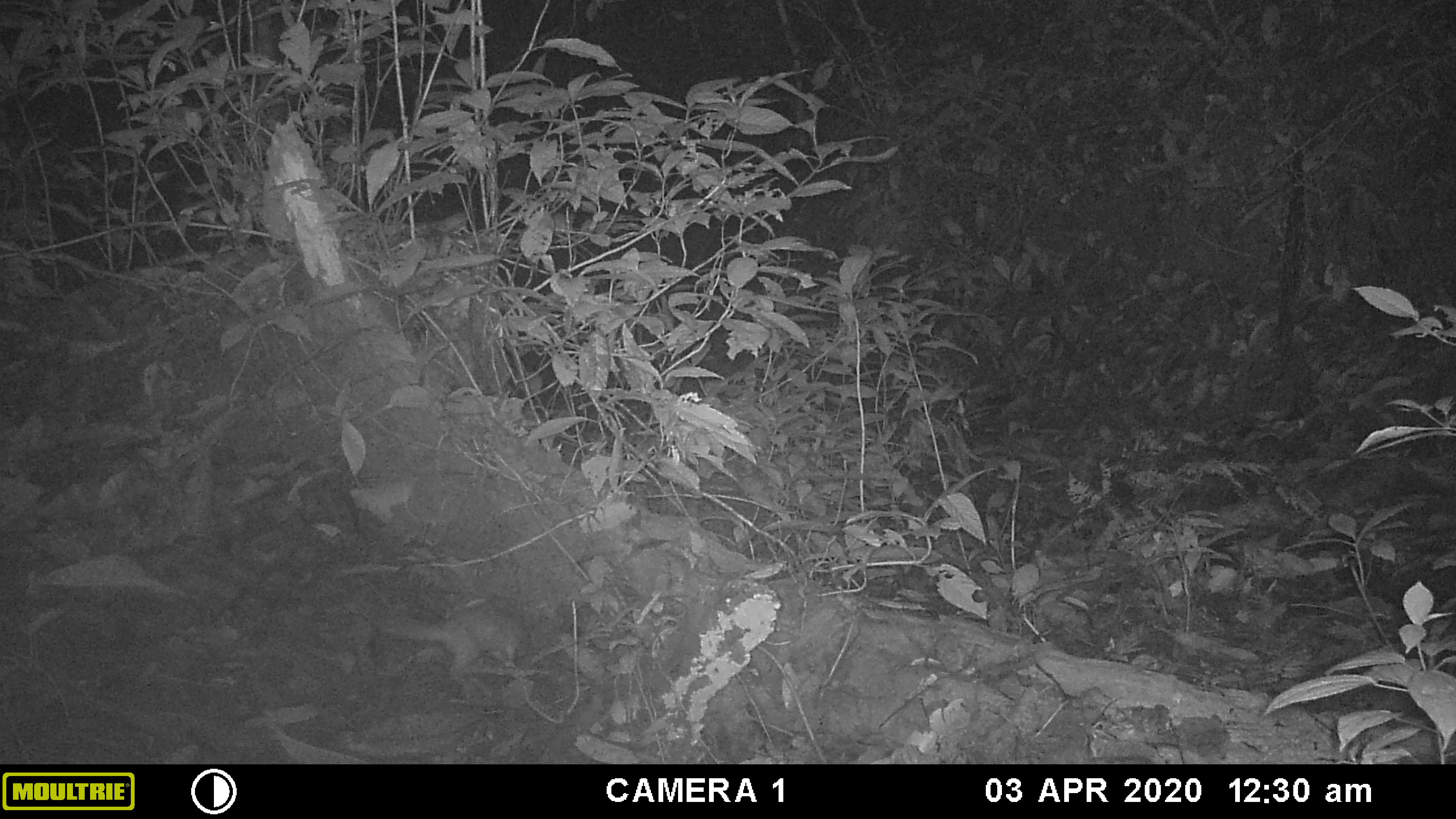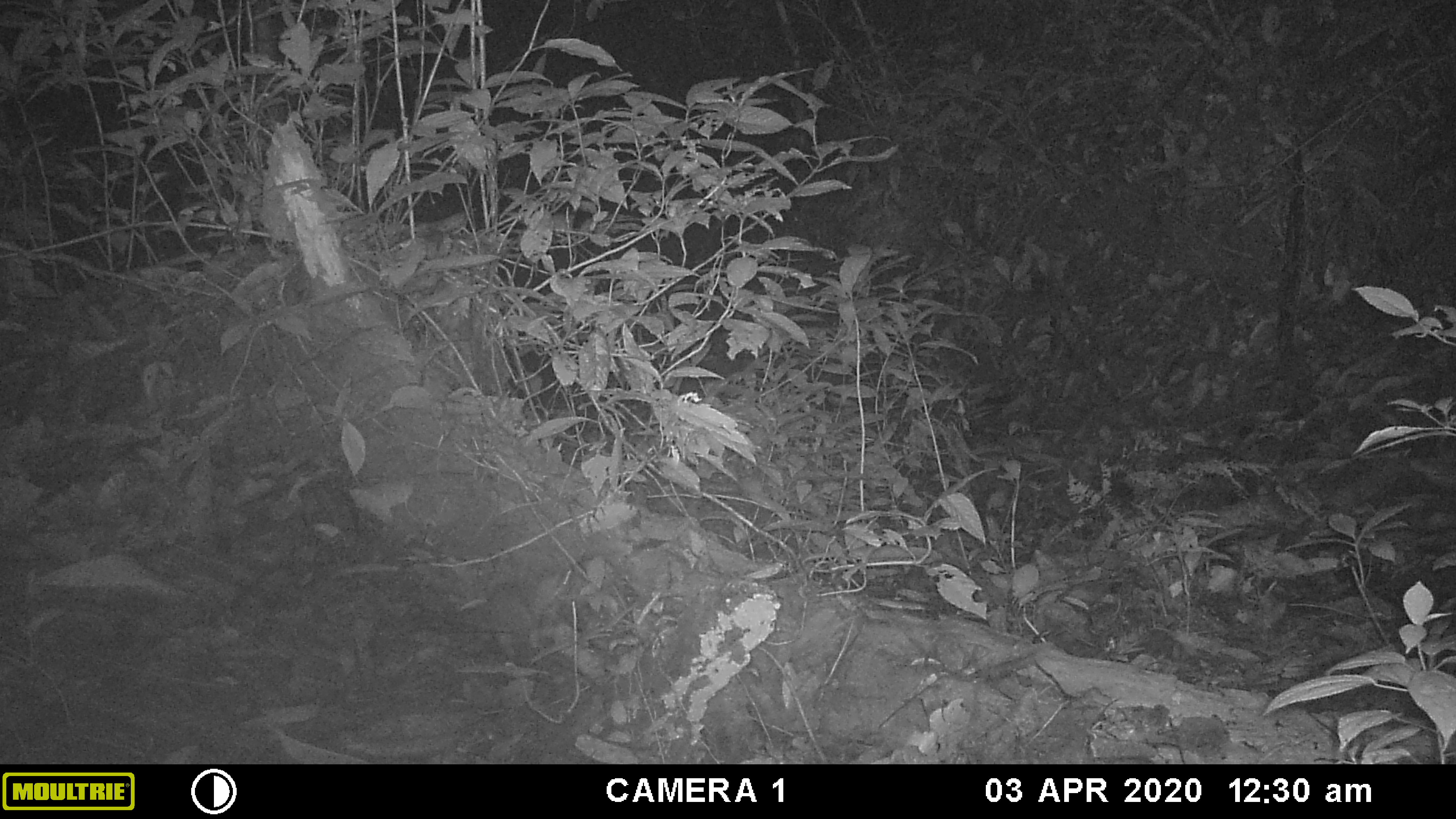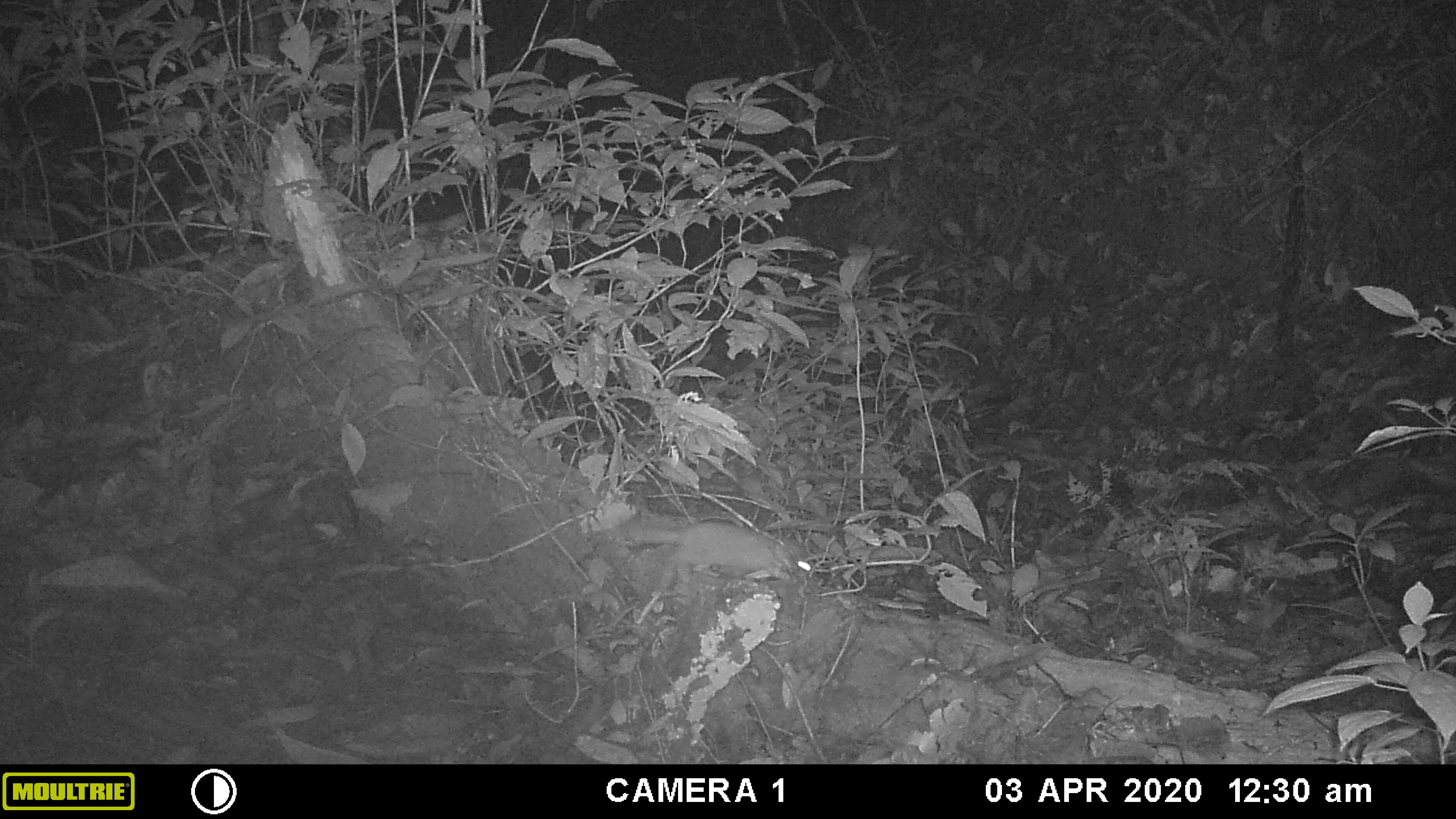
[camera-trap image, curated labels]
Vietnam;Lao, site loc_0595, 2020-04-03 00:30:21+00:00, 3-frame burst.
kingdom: Animalia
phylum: Chordata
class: Mammalia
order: Carnivora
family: Mustelidae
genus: Melogale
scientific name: Melogale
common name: ferret badger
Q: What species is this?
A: Ferret badger (Melogale).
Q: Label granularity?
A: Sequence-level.